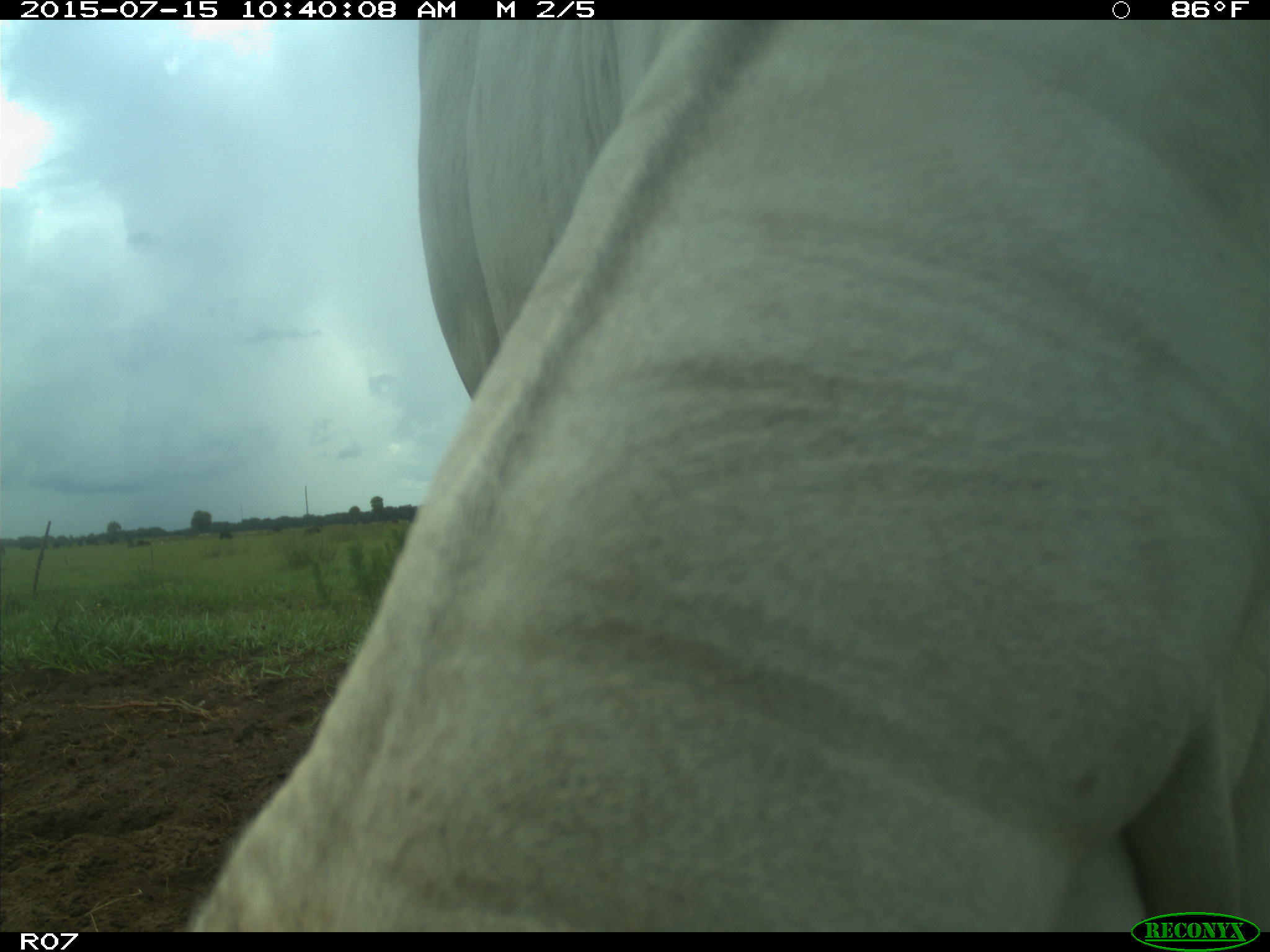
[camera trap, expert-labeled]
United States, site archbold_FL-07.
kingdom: Animalia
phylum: Chordata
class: Mammalia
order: Artiodactyla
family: Bovidae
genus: Bos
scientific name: Bos taurus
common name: domestic cow